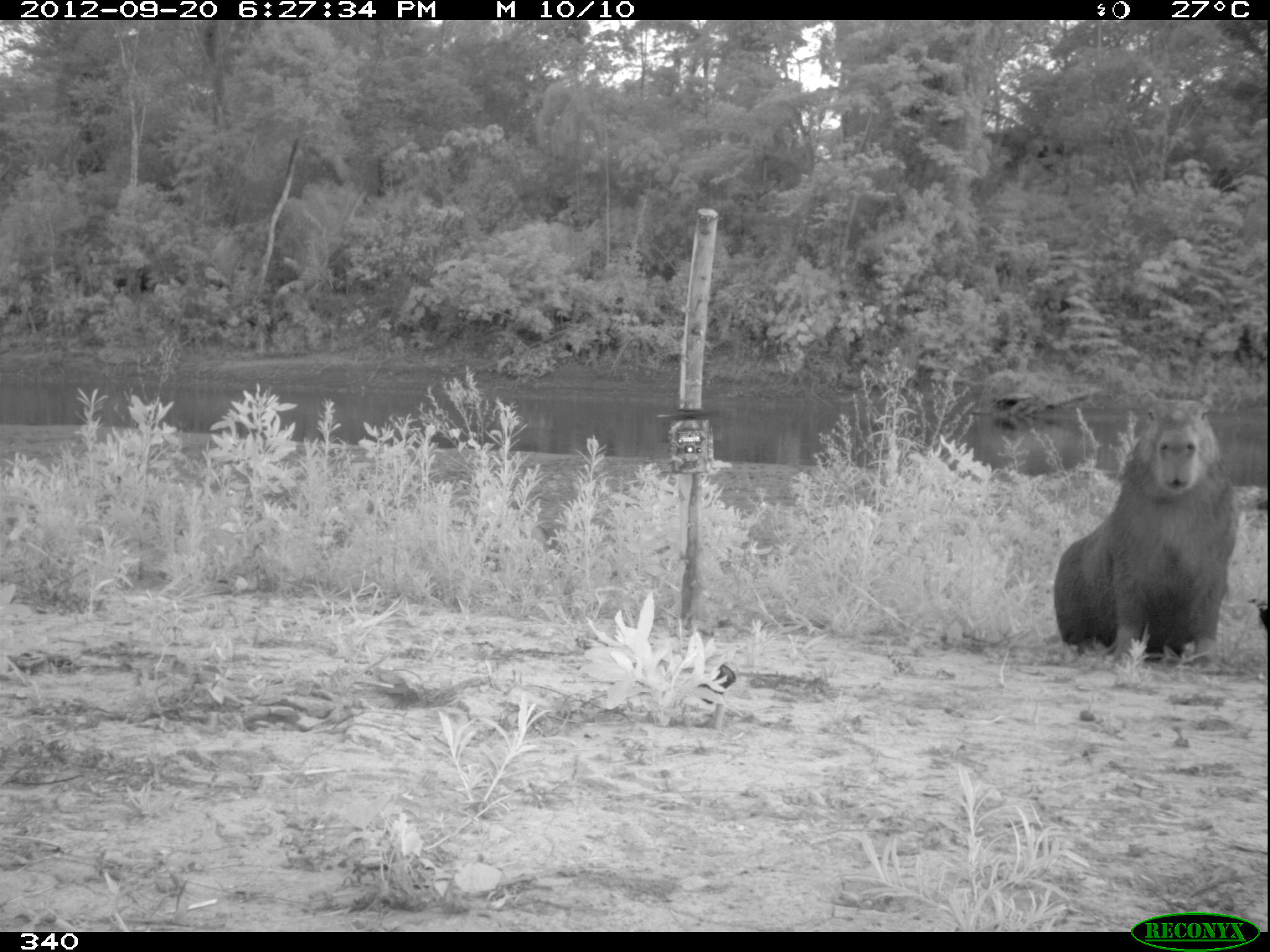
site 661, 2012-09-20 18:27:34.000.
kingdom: Animalia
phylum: Chordata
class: Mammalia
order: Rodentia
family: Caviidae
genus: Hydrochoerus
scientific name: Hydrochoerus hydrochaeris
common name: capybara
Hydrochoerus hydrochaeris (capybara).